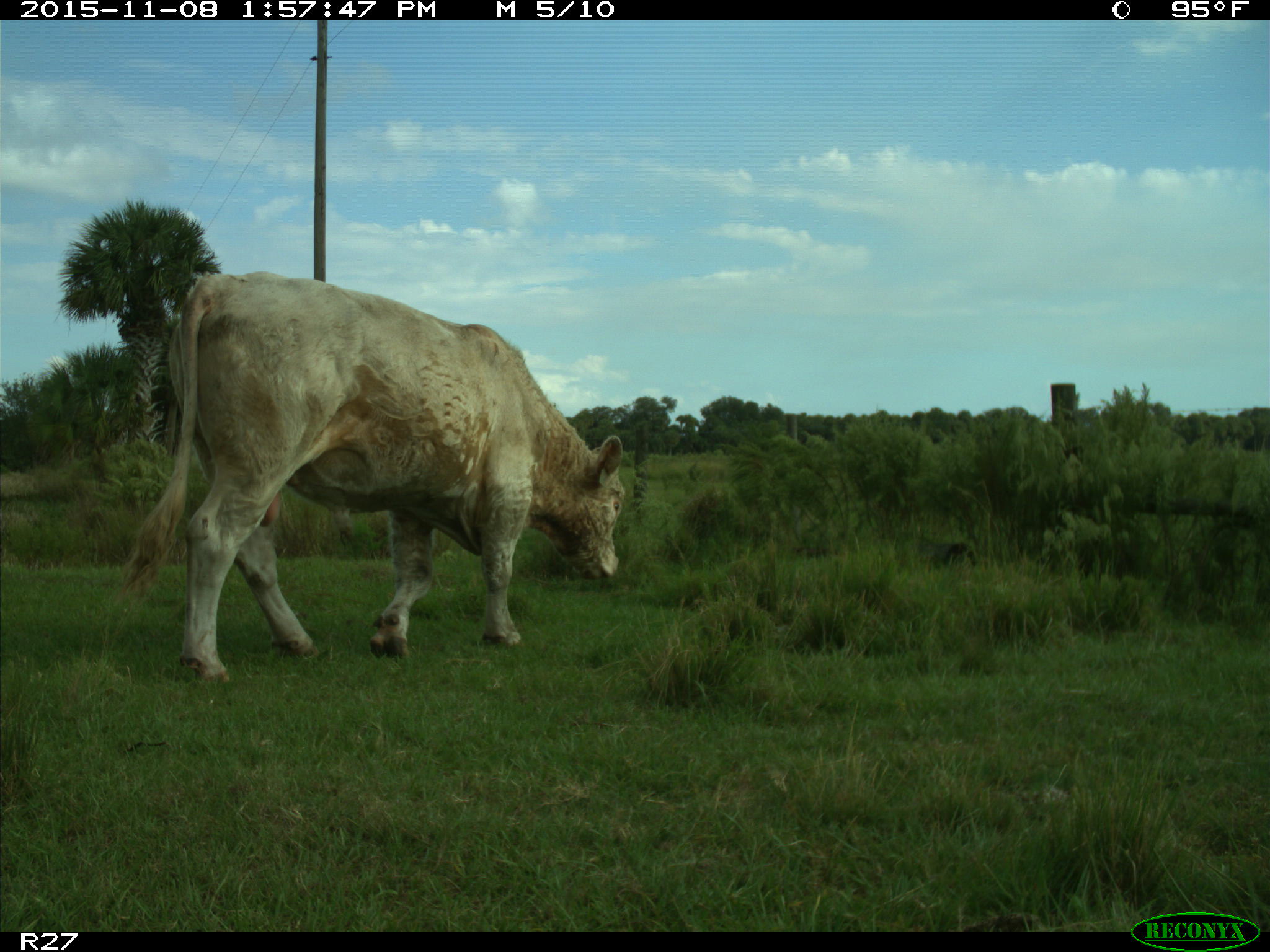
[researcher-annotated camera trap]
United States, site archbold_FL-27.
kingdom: Animalia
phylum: Chordata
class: Mammalia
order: Artiodactyla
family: Bovidae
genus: Bos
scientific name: Bos taurus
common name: domestic cow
Bos taurus (domestic cow).